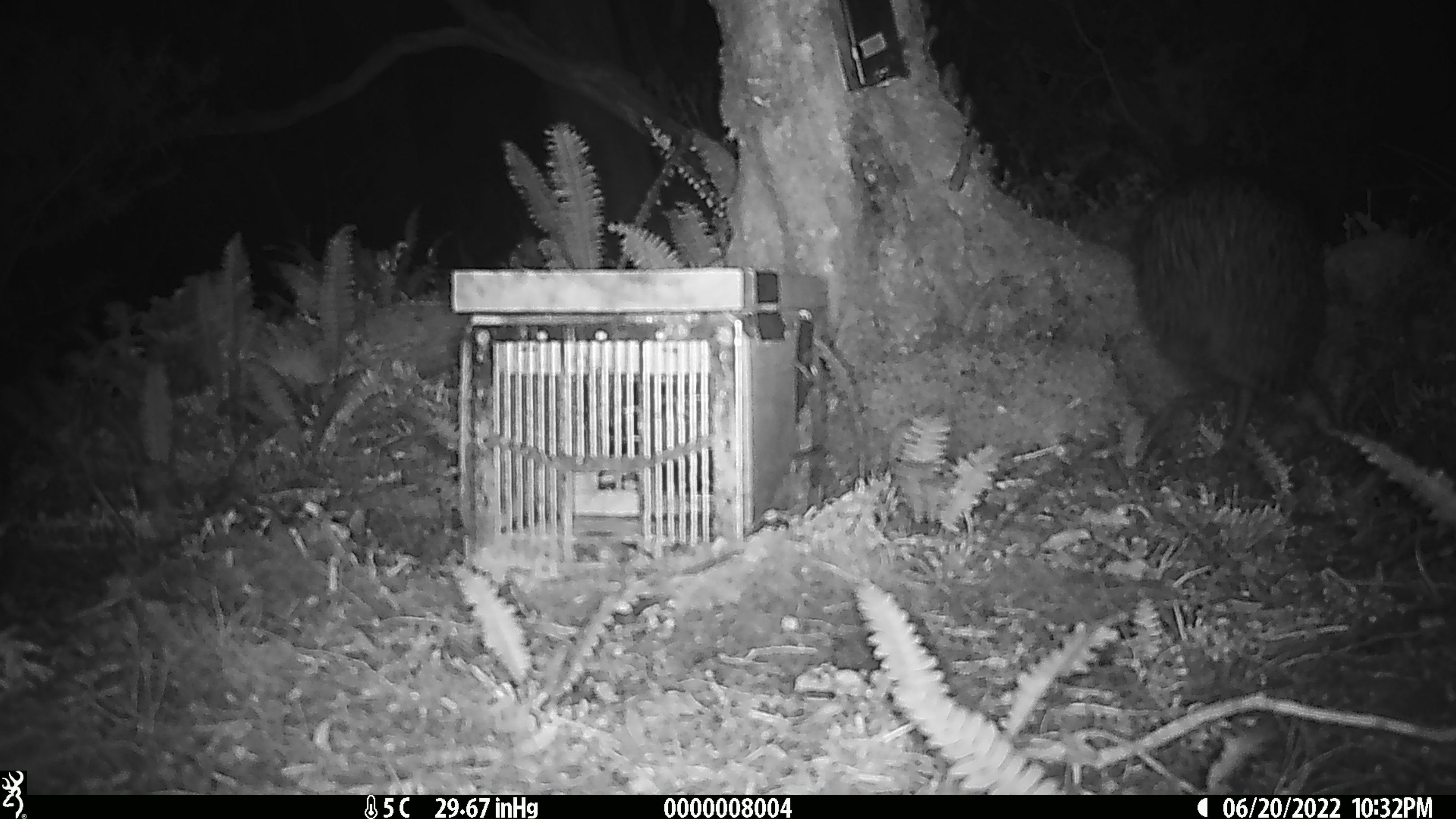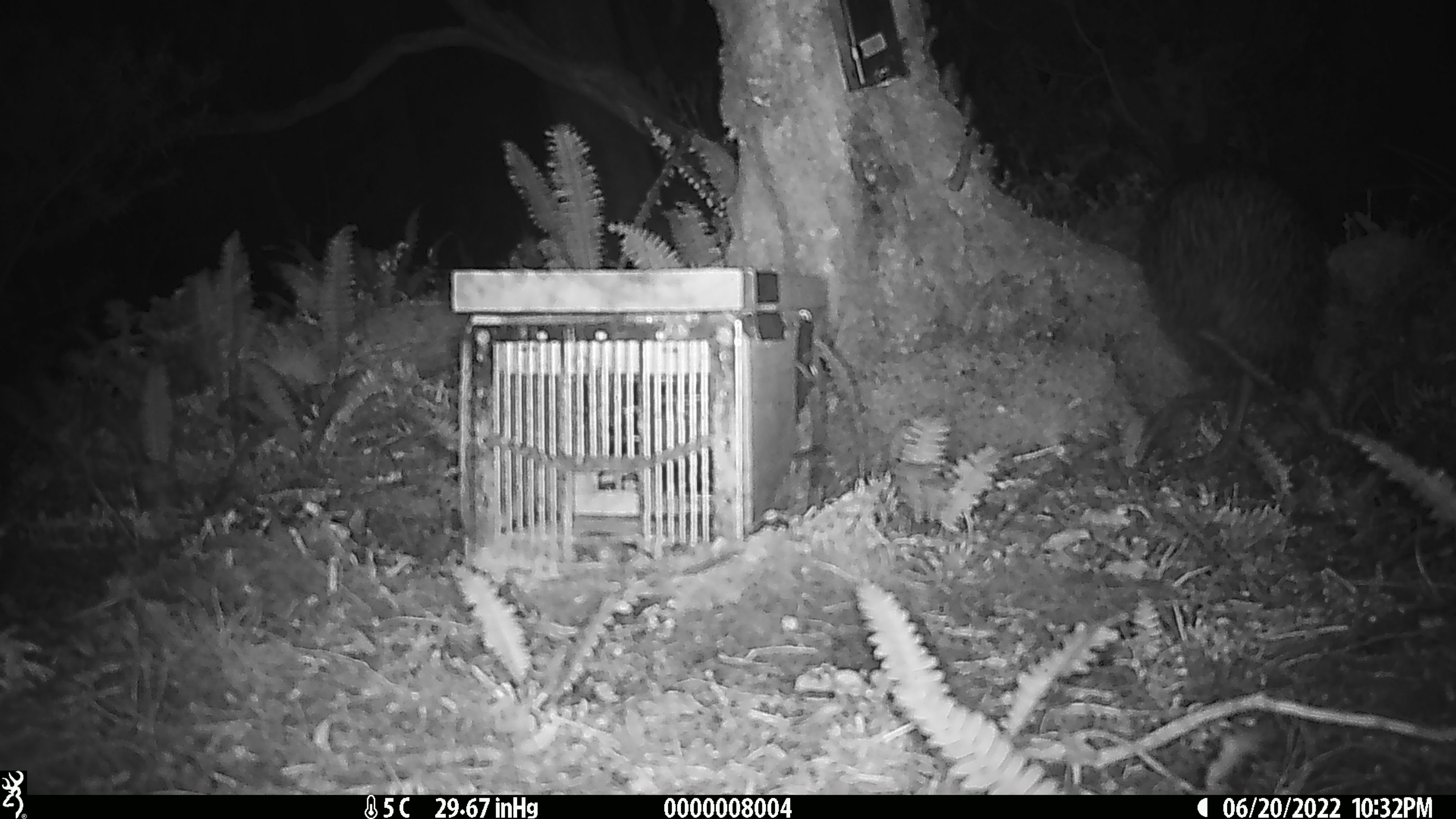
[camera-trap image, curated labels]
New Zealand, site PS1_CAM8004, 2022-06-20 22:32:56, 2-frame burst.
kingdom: Animalia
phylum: Chordata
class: Aves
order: Apterygiformes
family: Apterygidae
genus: Apteryx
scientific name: Apteryx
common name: kiwi